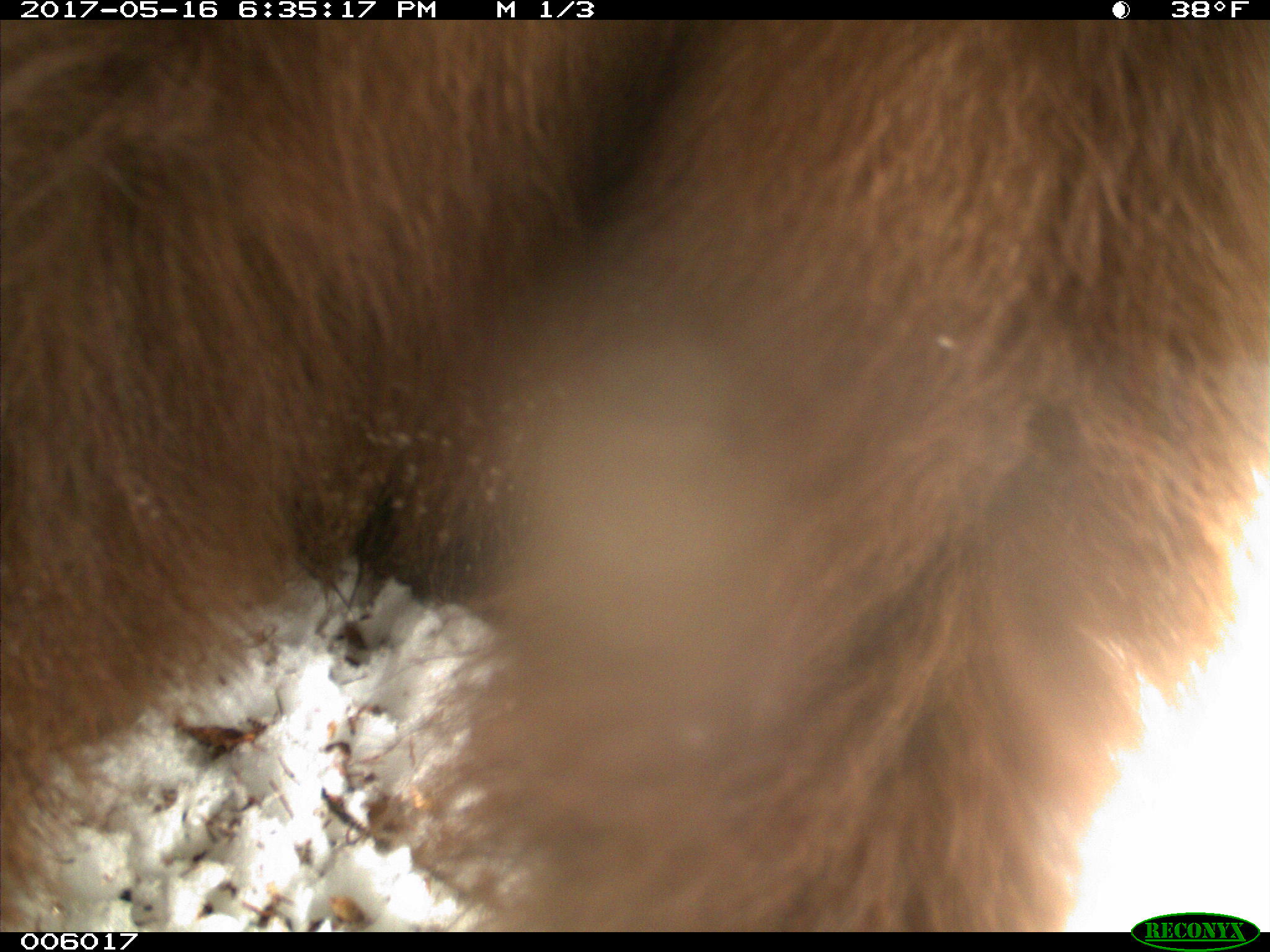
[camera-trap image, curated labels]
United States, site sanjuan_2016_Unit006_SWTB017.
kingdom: Animalia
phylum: Chordata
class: Mammalia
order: Carnivora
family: Ursidae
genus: Ursus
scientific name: Ursus americanus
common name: american black bear